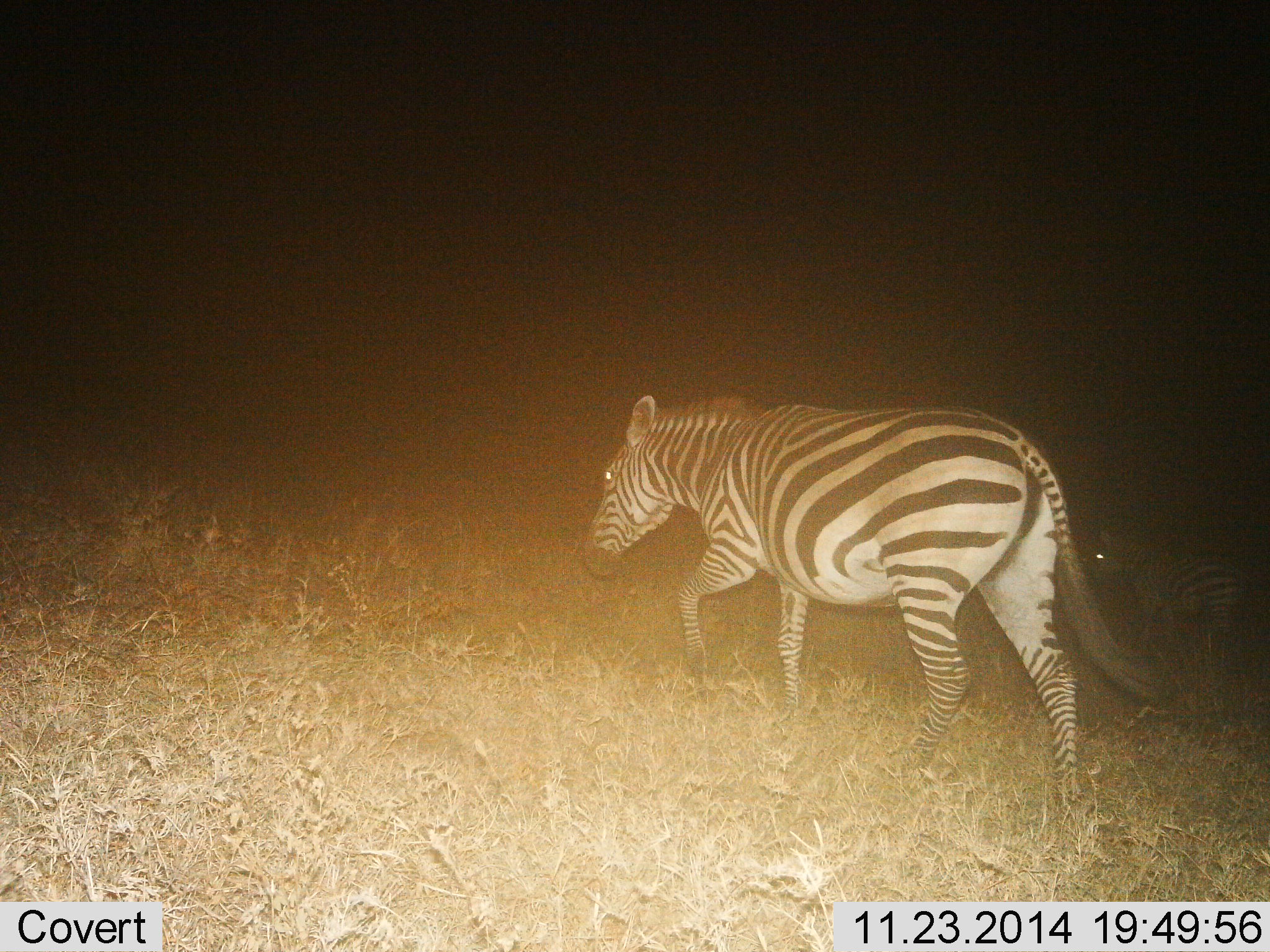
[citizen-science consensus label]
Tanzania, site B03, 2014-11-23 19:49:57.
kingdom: Animalia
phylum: Chordata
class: Mammalia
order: Perissodactyla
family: Equidae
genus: Equus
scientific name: Equus quagga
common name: plains zebra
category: zebra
Zebra (plains zebra) (Equus quagga), count 1. Behavior (volunteer vote fractions): standing 20%, resting 0%, moving 90%, interacting 0%. Young present (vote fraction): 0%. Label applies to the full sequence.